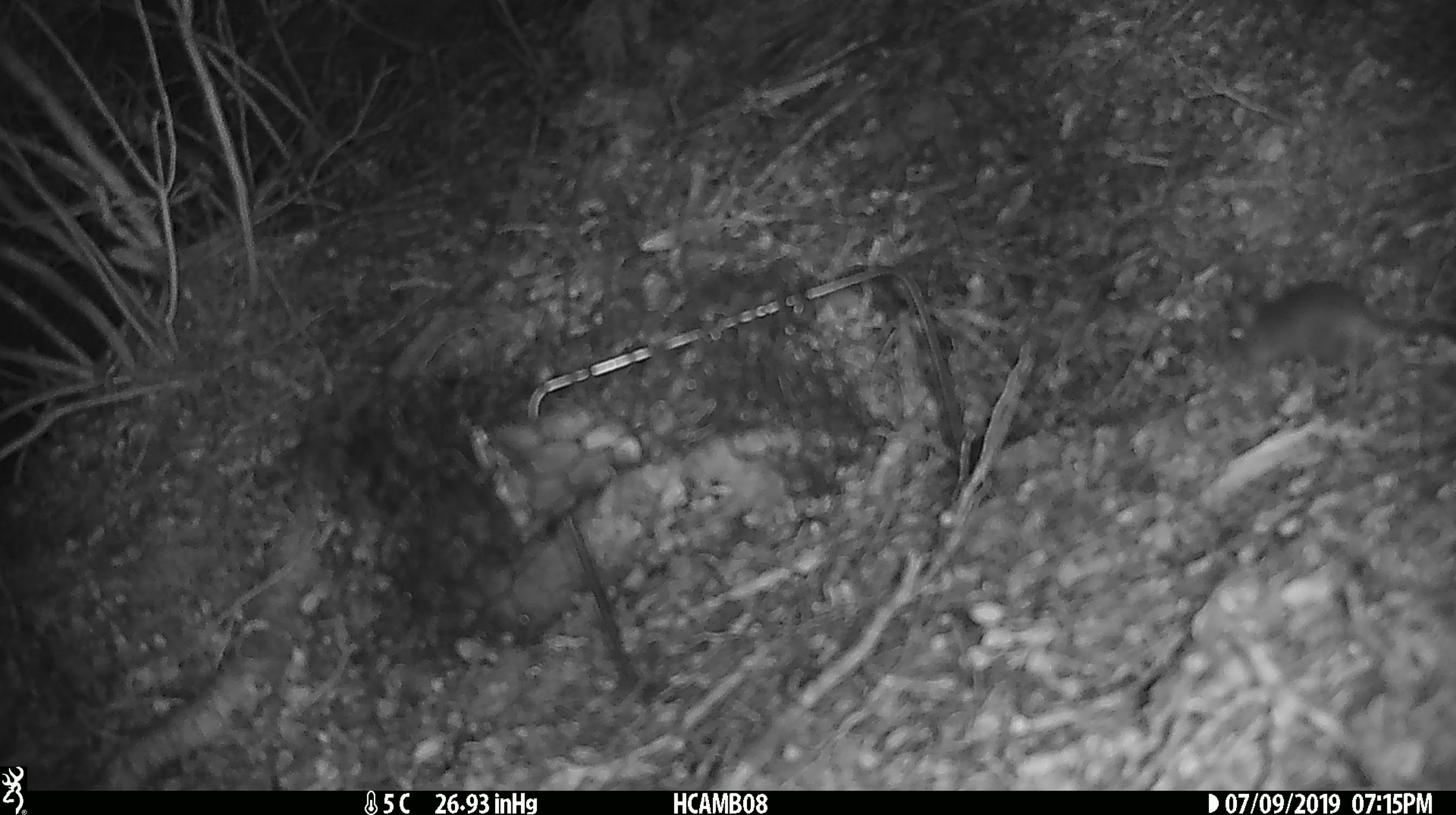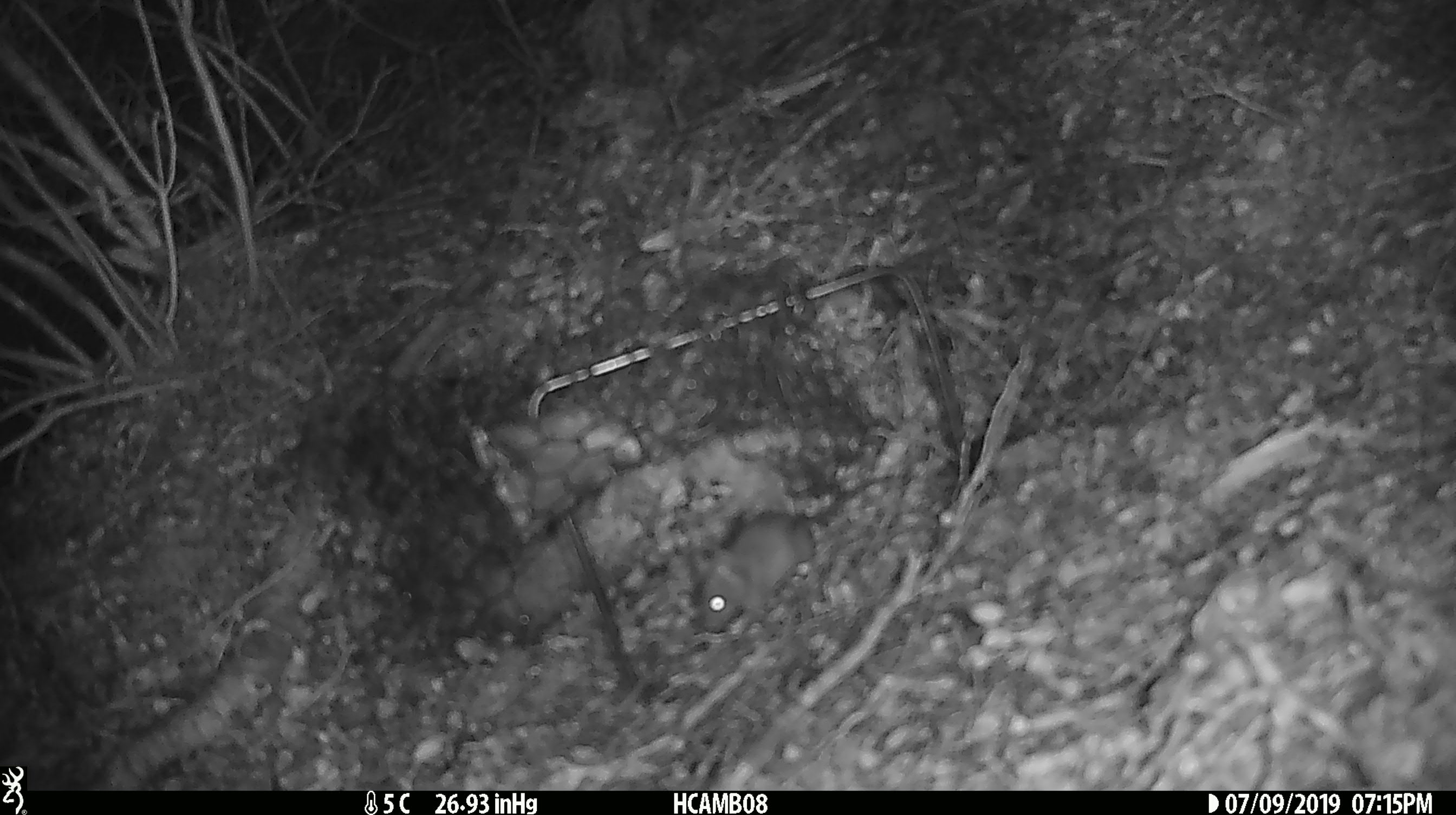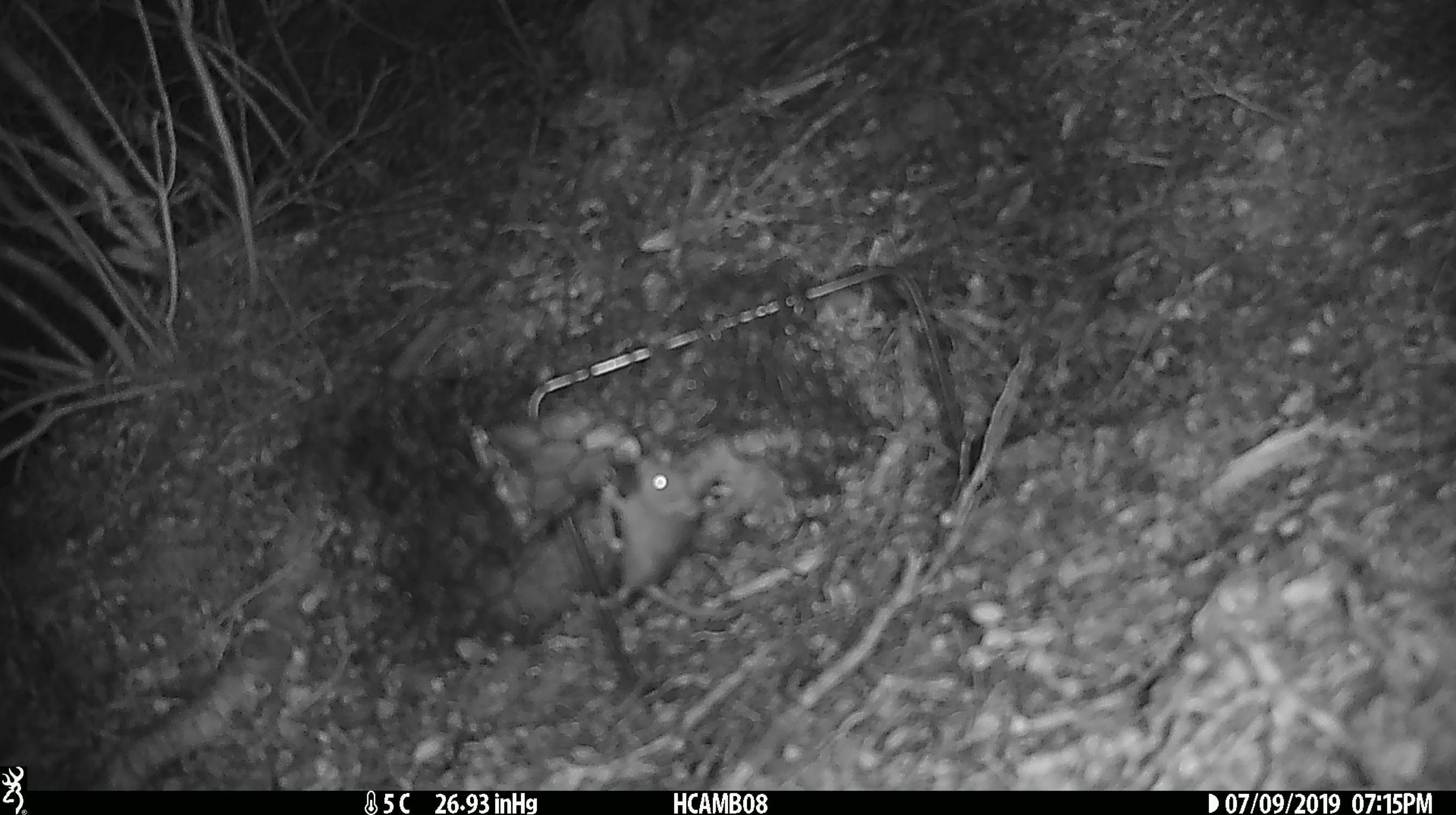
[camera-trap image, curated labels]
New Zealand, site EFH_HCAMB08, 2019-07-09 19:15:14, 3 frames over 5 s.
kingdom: Animalia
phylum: Chordata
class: Mammalia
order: Rodentia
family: Muridae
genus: Mus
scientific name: Mus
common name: mouse